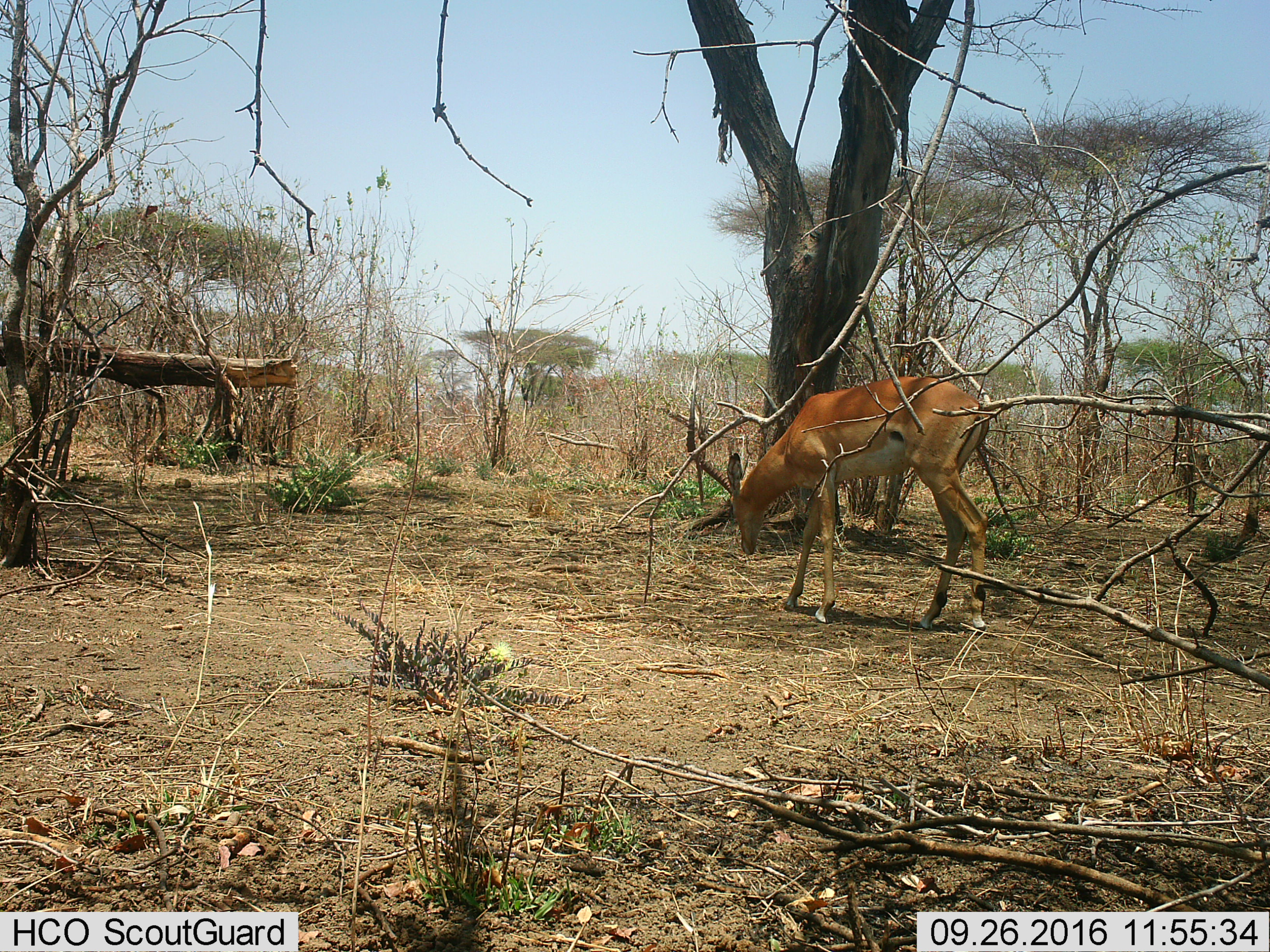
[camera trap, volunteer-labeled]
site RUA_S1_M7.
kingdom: Animalia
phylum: Chordata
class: Mammalia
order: Artiodactyla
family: Bovidae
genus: Aepyceros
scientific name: Aepyceros melampus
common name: impala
Impala (Aepyceros melampus), count 1. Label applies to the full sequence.